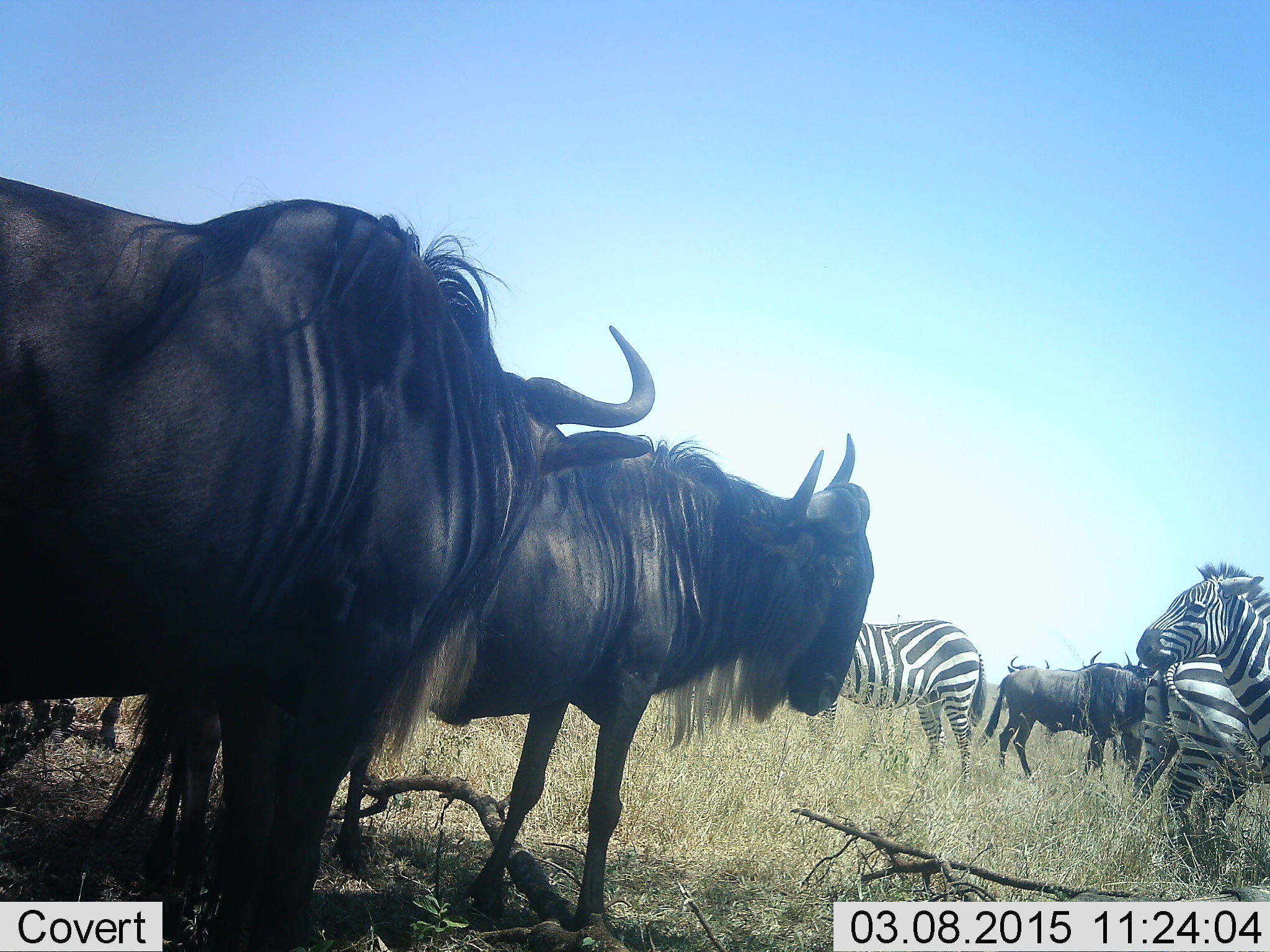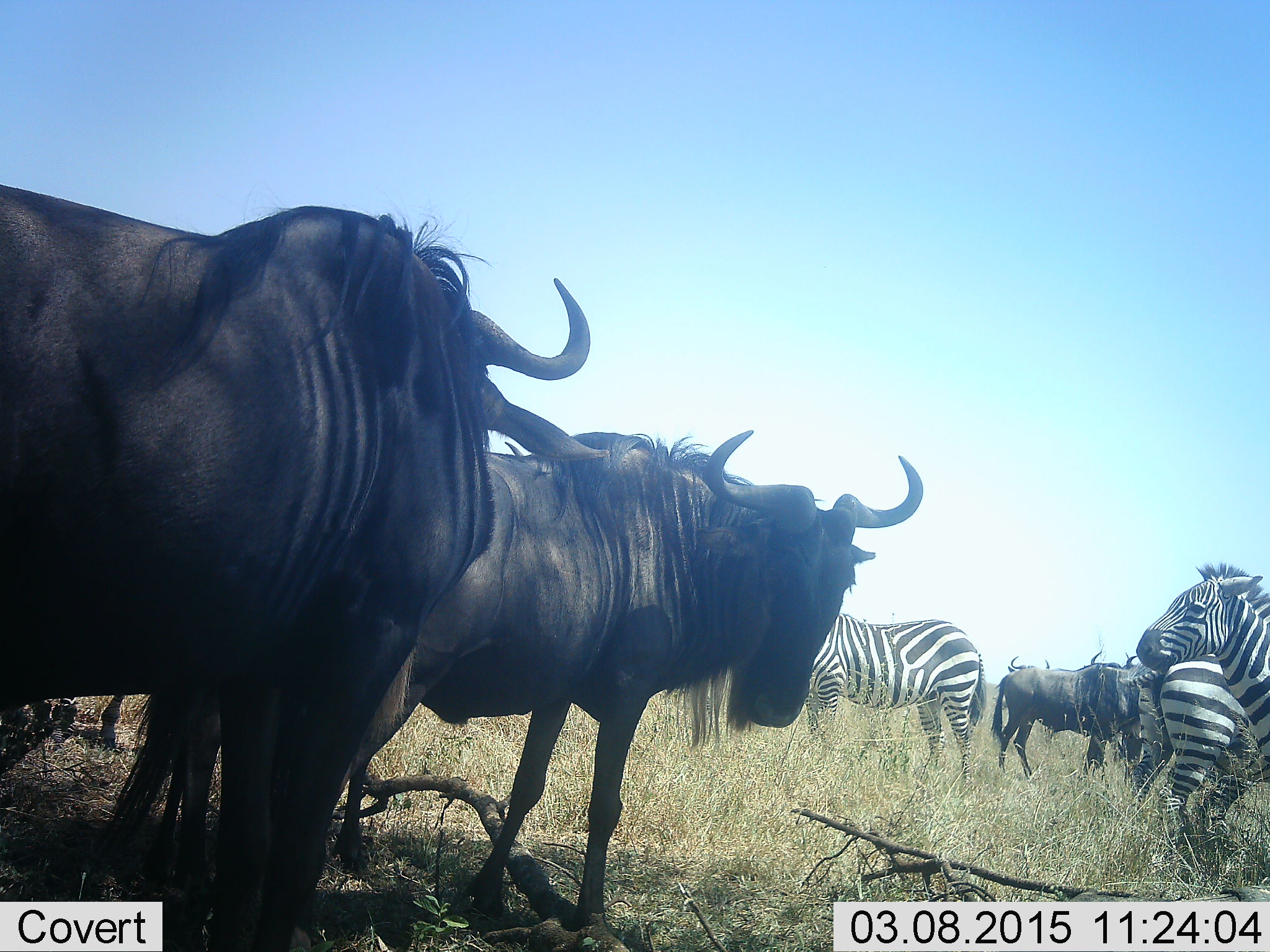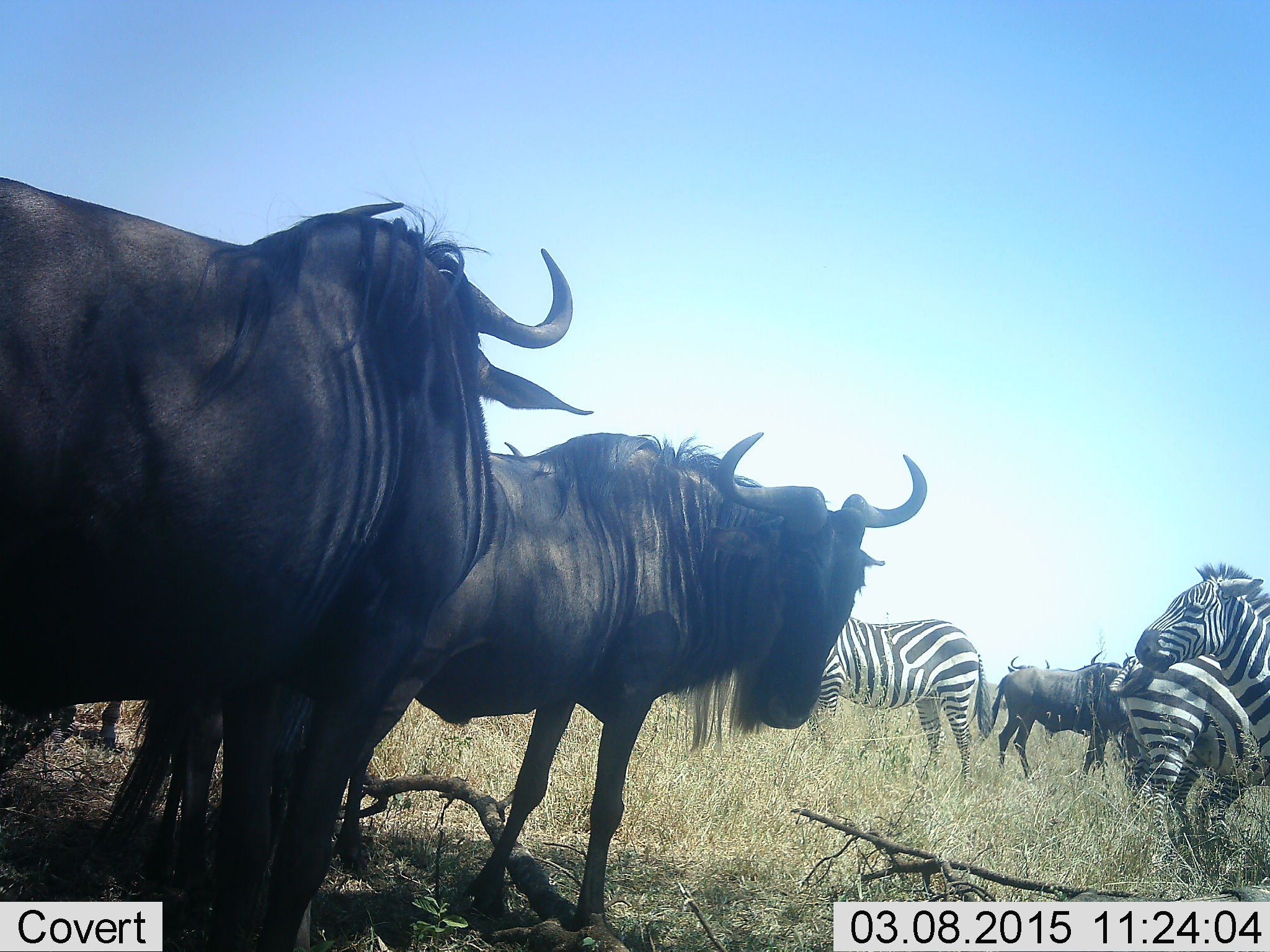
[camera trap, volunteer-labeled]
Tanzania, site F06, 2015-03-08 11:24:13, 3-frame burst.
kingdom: Animalia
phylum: Chordata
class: Mammalia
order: Artiodactyla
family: Bovidae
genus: Connochaetes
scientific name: Connochaetes taurinus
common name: blue wildebeest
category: wildebeest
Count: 5.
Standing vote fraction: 90%.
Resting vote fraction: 10%.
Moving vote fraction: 10%.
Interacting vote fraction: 0%.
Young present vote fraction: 0%.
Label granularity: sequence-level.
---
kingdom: Animalia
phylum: Chordata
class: Mammalia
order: Perissodactyla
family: Equidae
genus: Equus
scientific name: Equus quagga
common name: plains zebra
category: zebra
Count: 3.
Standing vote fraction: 100%.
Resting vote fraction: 8%.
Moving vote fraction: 8%.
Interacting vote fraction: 0%.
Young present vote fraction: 0%.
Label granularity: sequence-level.